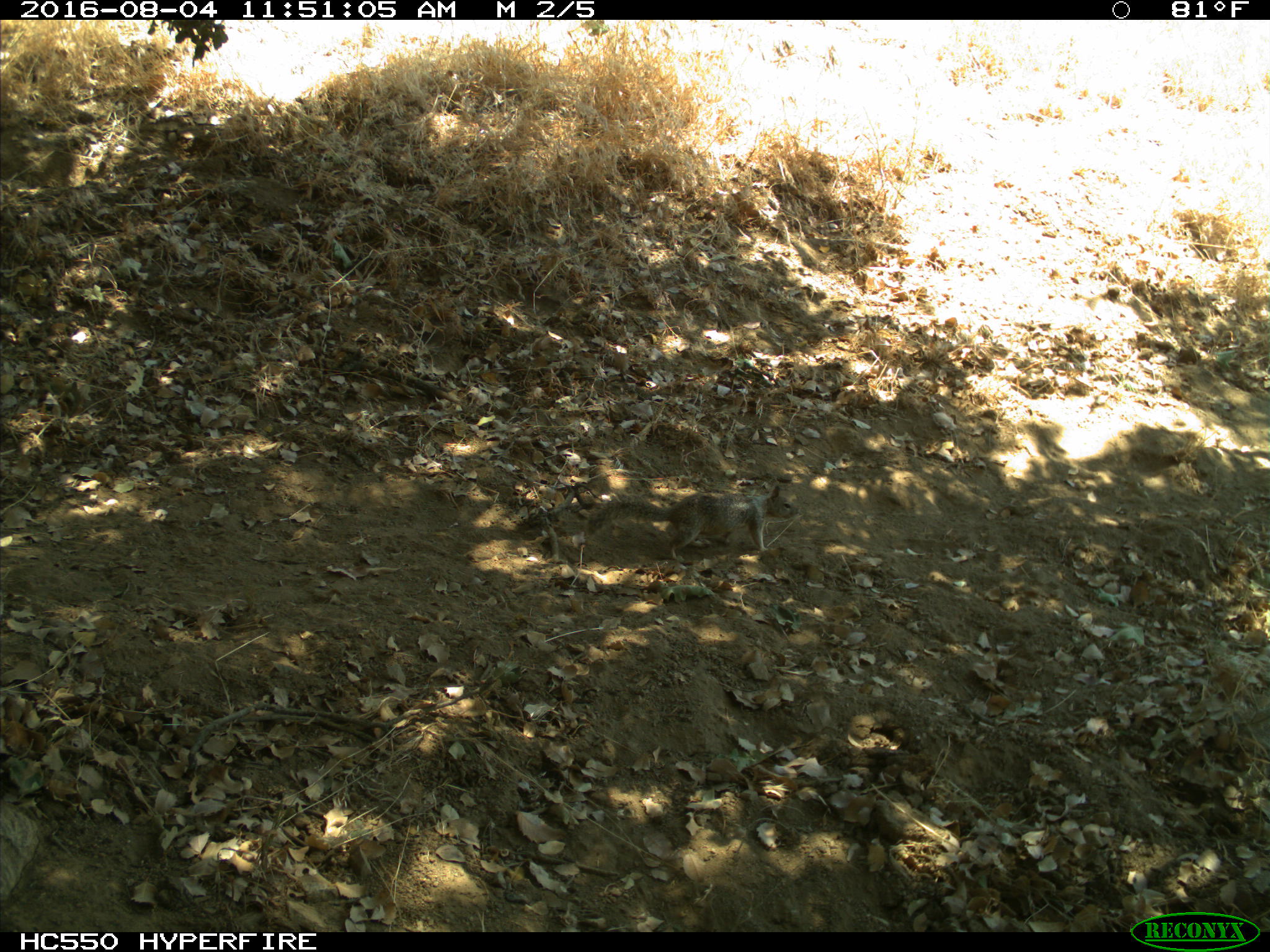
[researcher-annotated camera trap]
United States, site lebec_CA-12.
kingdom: Animalia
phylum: Chordata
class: Mammalia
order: Rodentia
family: Sciuridae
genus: Otospermophilus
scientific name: Otospermophilus beecheyi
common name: california ground squirrel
Otospermophilus beecheyi (california ground squirrel).